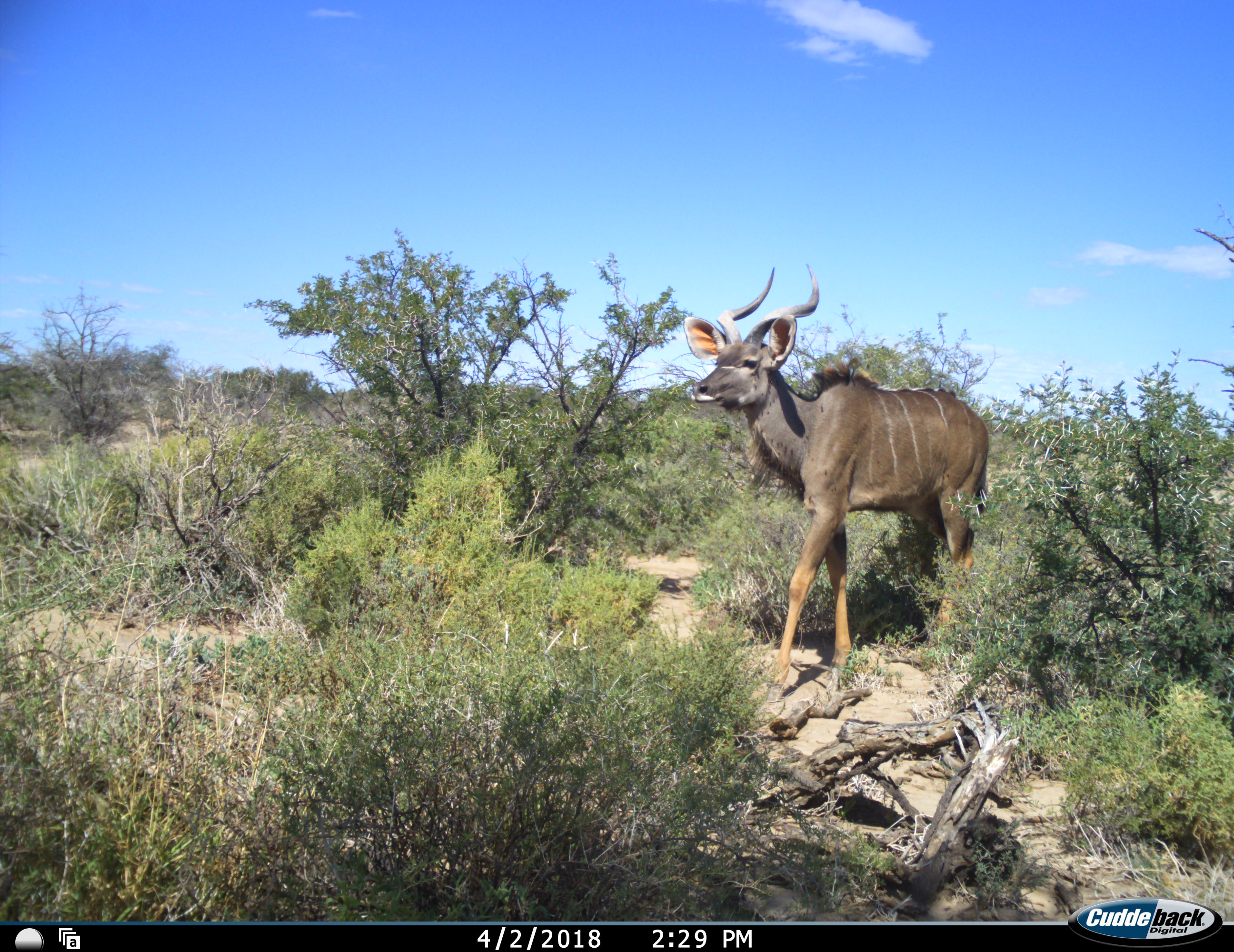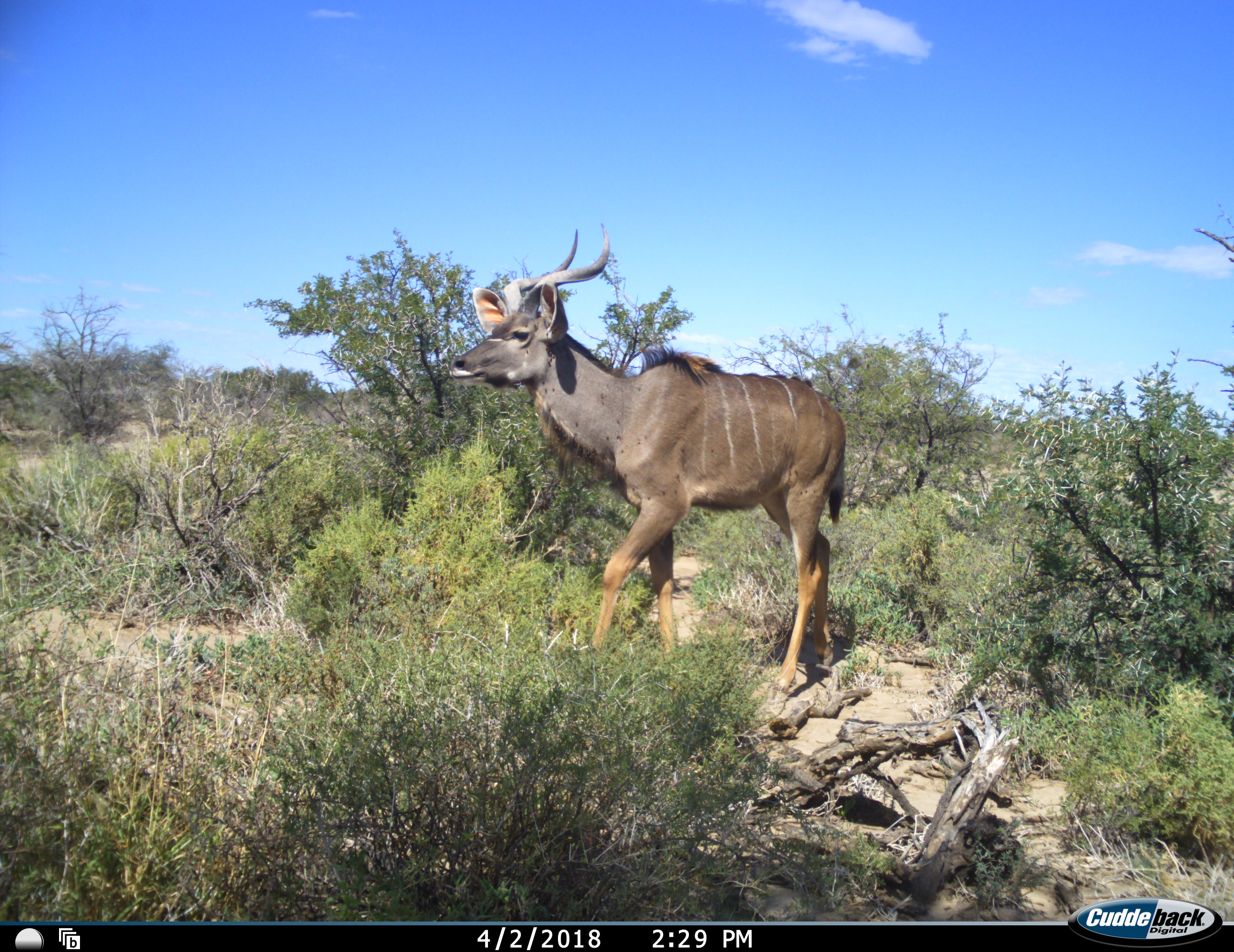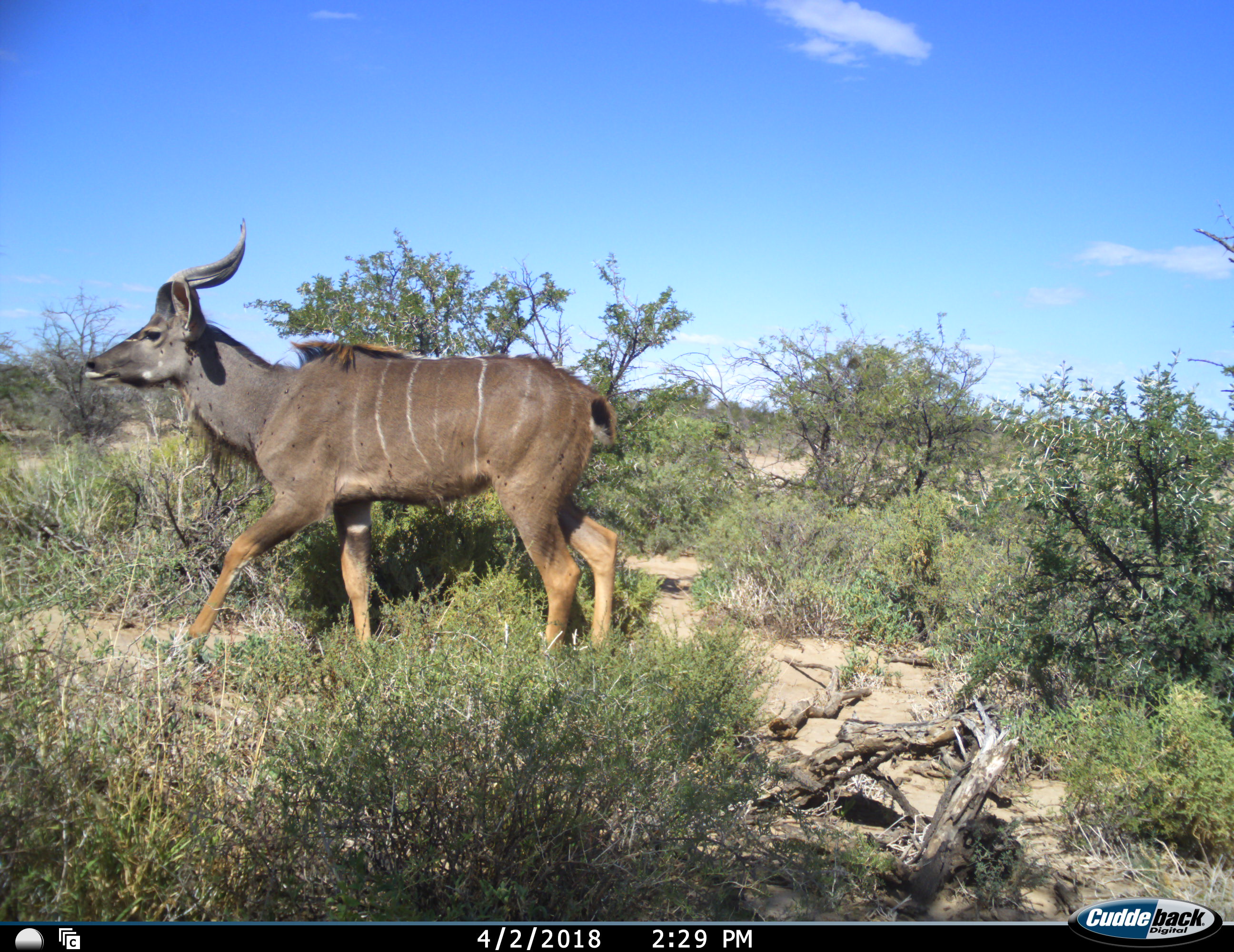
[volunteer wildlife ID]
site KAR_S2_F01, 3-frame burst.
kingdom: Animalia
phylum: Chordata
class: Mammalia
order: Artiodactyla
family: Bovidae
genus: Tragelaphus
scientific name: Tragelaphus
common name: kudu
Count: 1.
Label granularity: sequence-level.